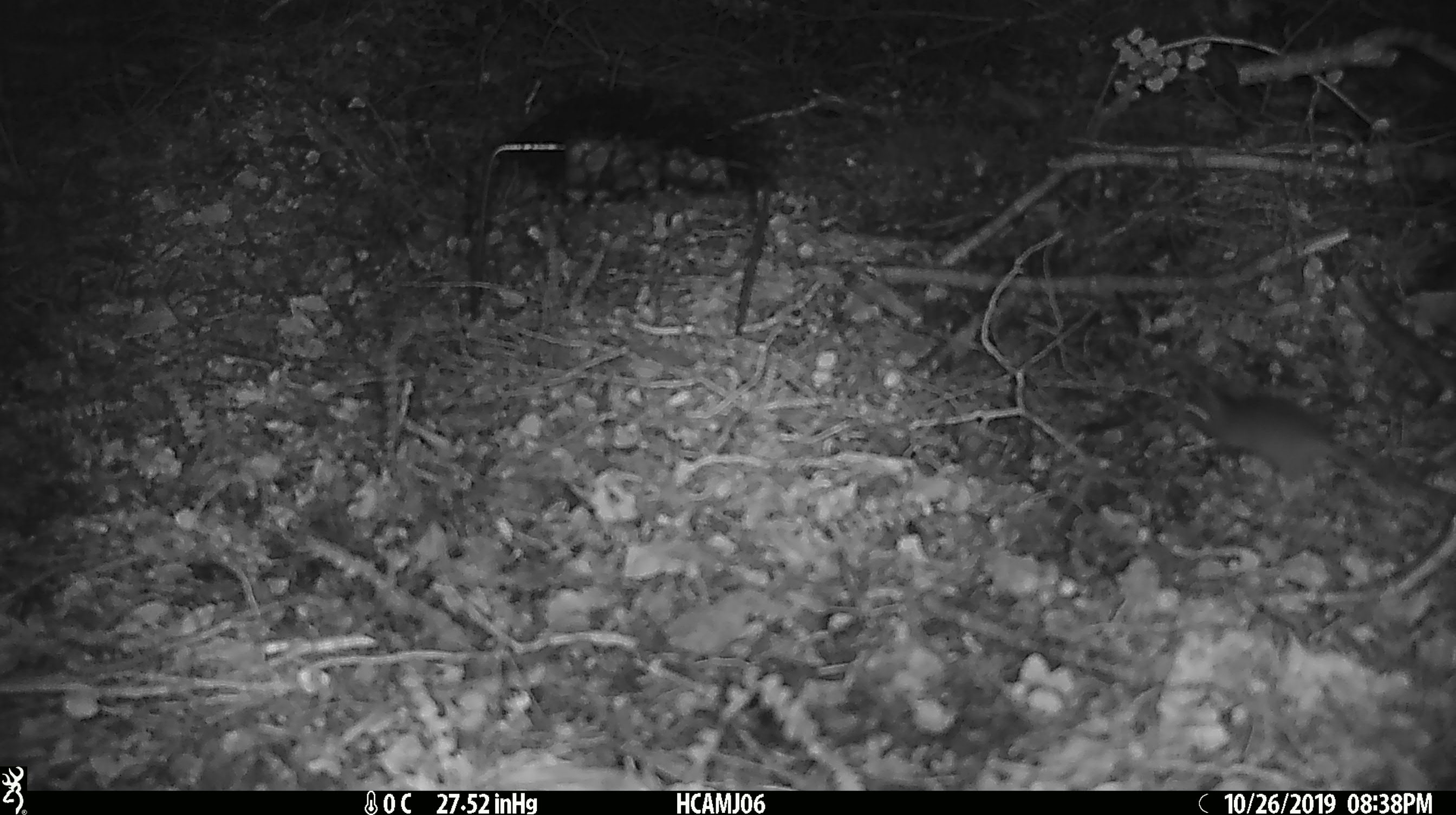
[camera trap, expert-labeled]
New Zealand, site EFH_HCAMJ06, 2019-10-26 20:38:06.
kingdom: Animalia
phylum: Chordata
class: Mammalia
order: Rodentia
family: Muridae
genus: Mus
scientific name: Mus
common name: mouse